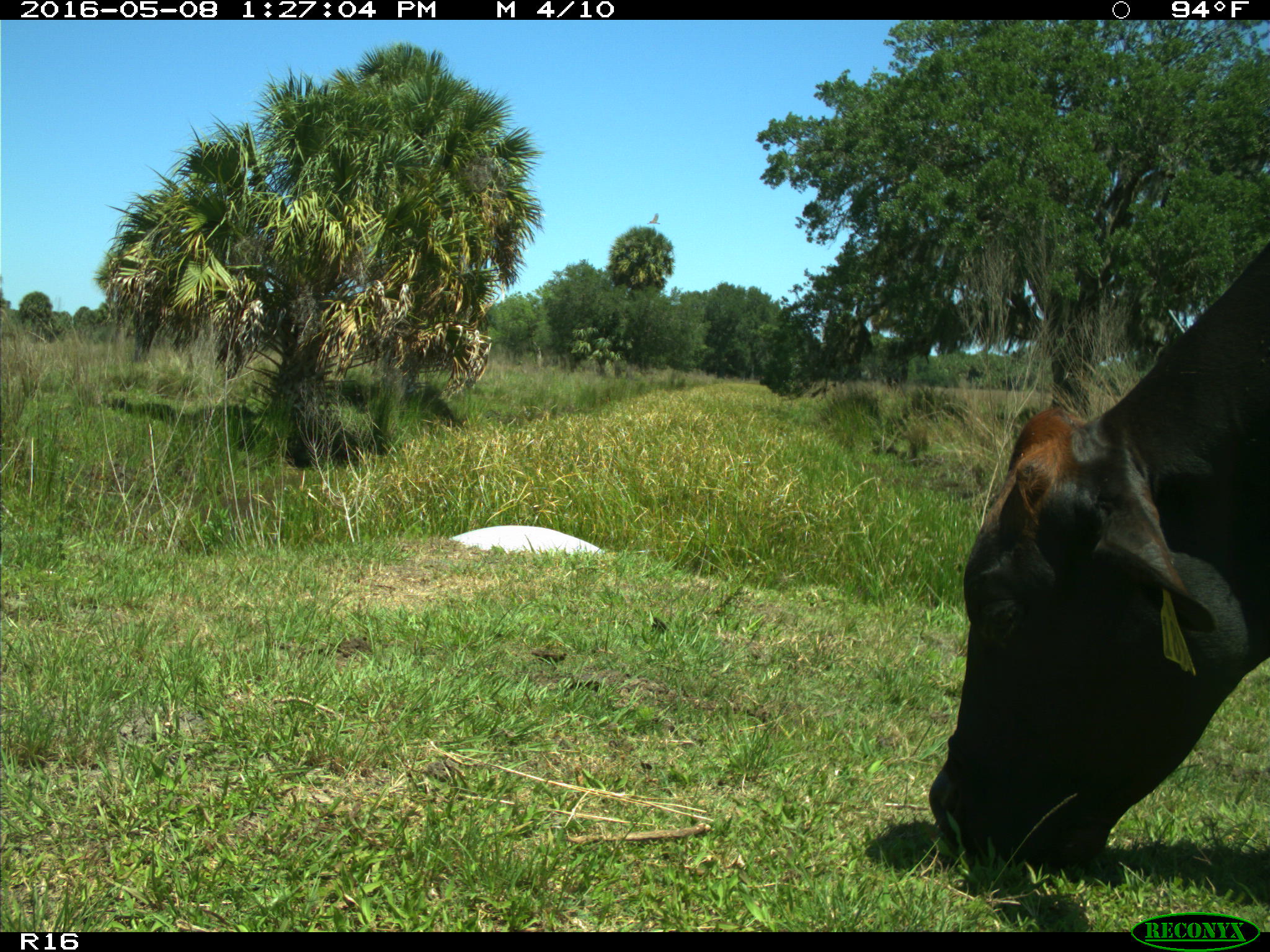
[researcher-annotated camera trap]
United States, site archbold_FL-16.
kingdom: Animalia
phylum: Chordata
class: Mammalia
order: Artiodactyla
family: Bovidae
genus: Bos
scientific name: Bos taurus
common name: domestic cow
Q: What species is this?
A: Bos taurus (domestic cow).